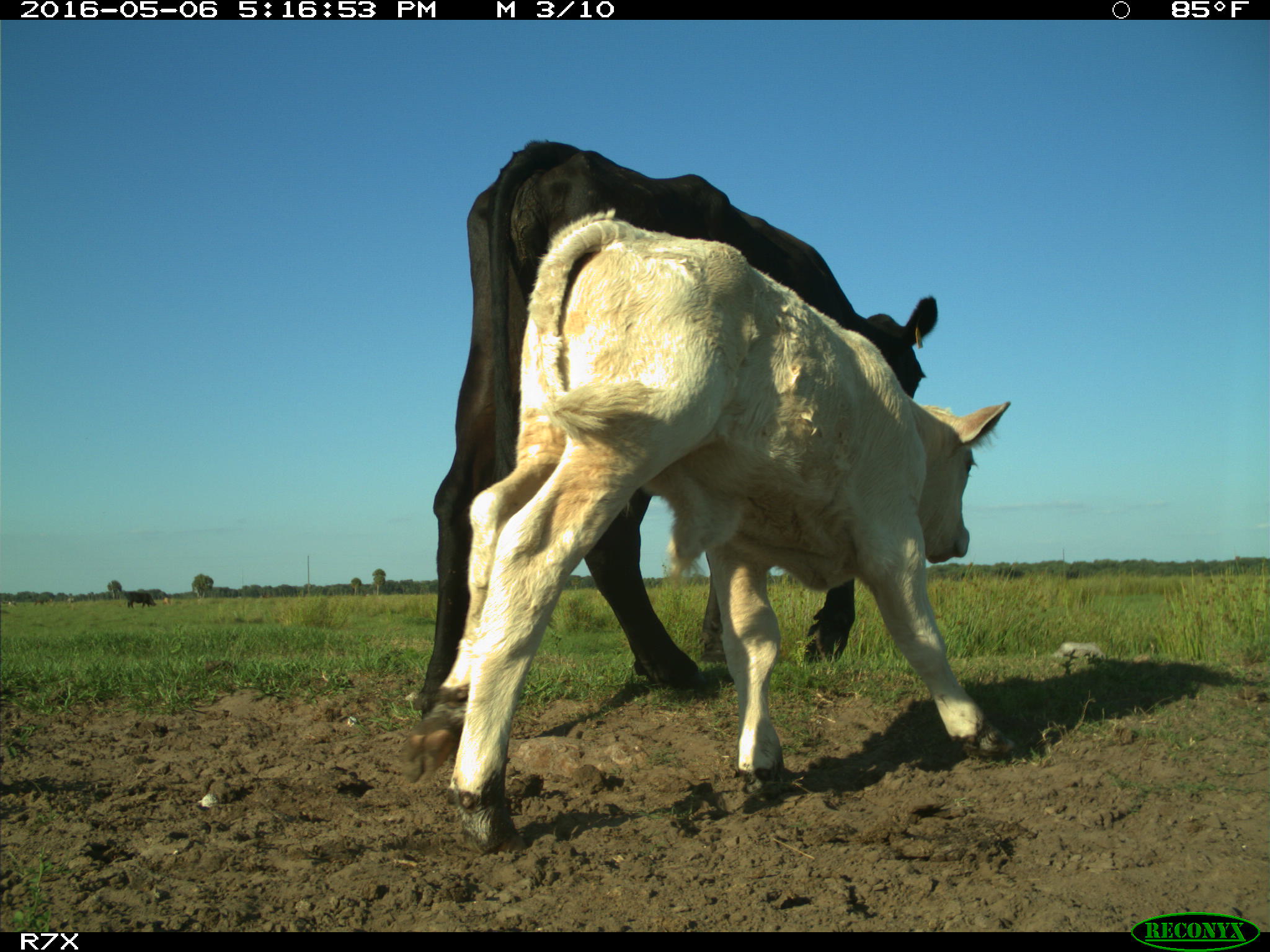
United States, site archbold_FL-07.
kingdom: Animalia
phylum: Chordata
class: Mammalia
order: Artiodactyla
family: Bovidae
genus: Bos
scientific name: Bos taurus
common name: domestic cow